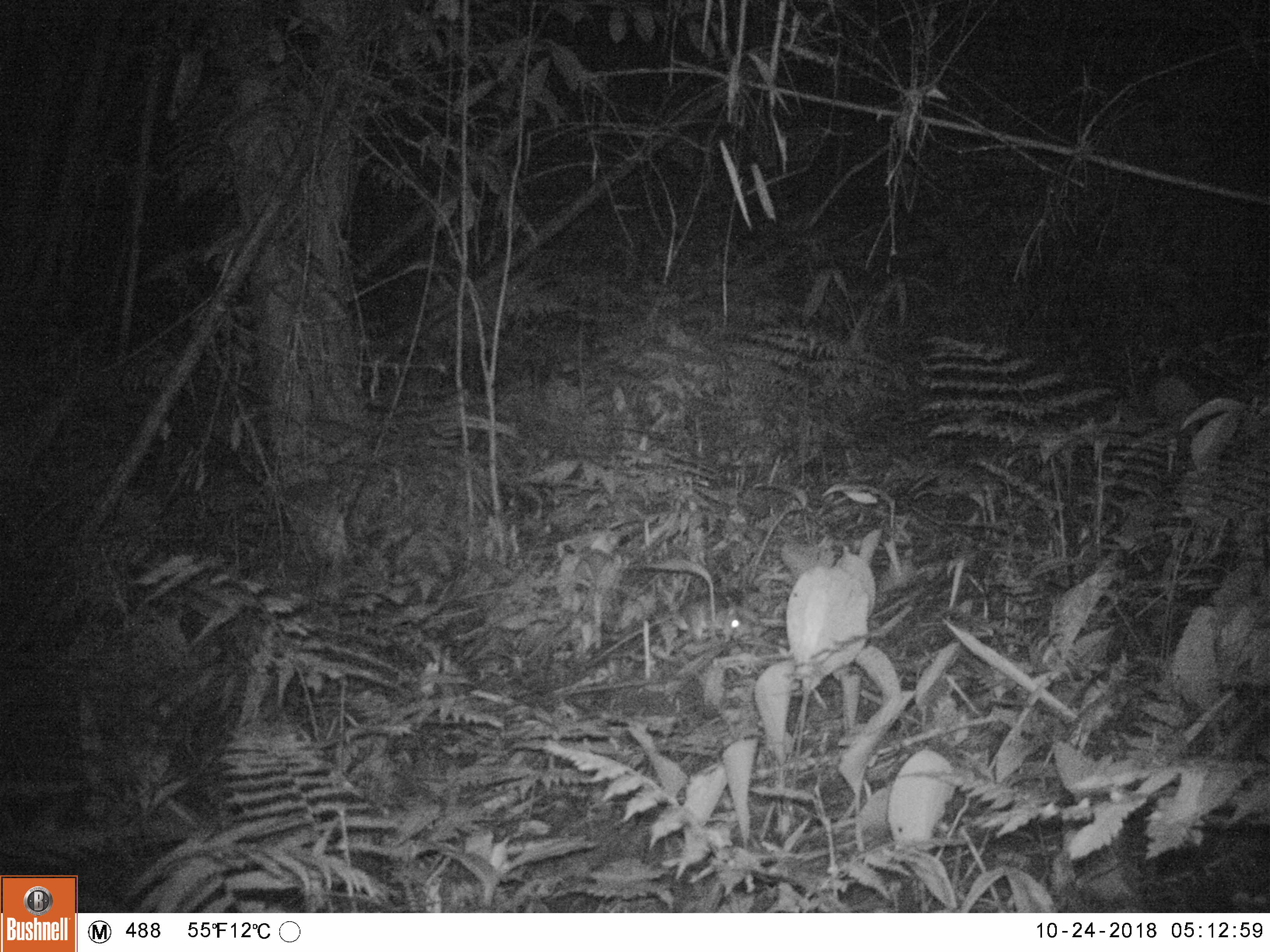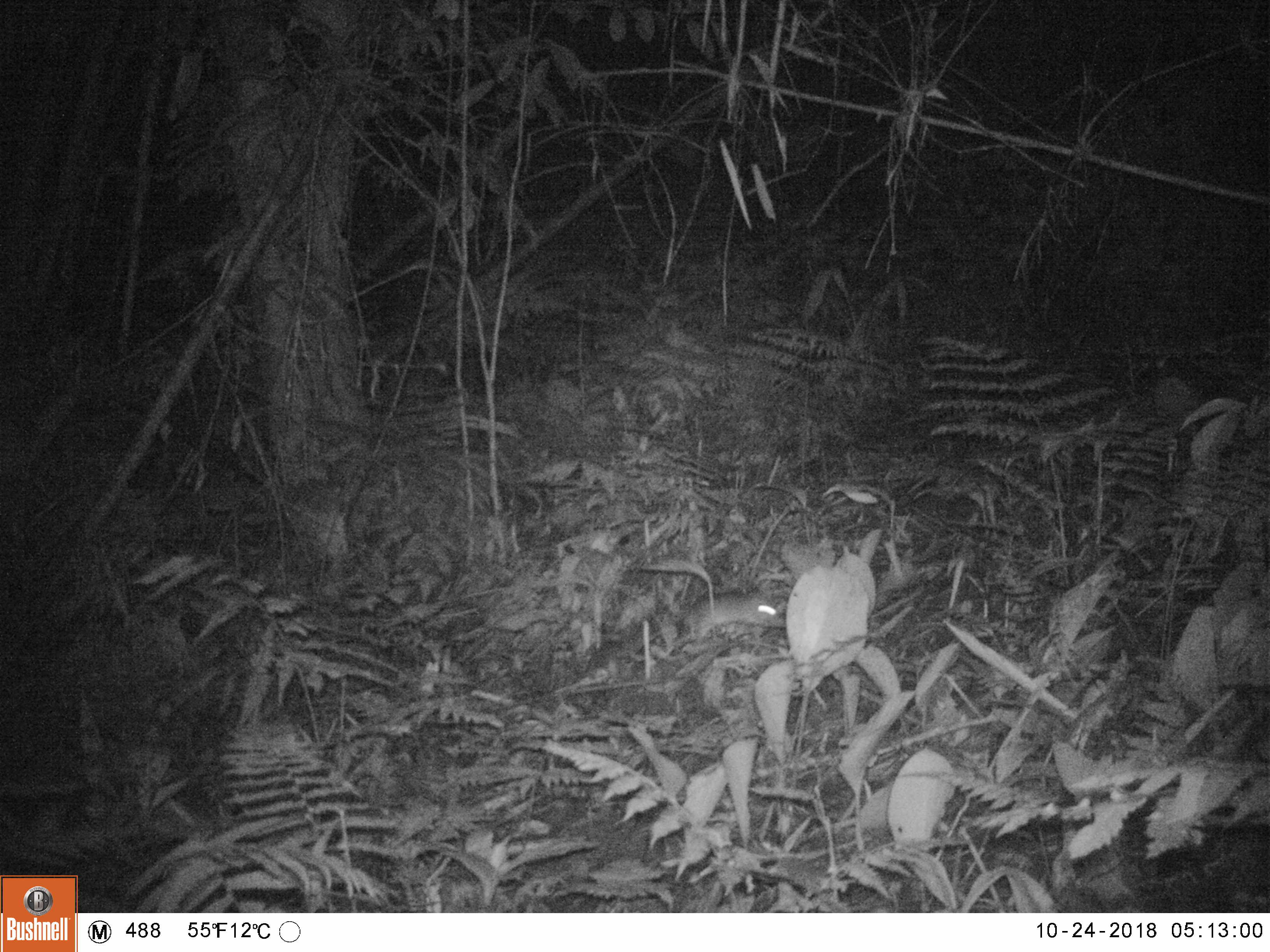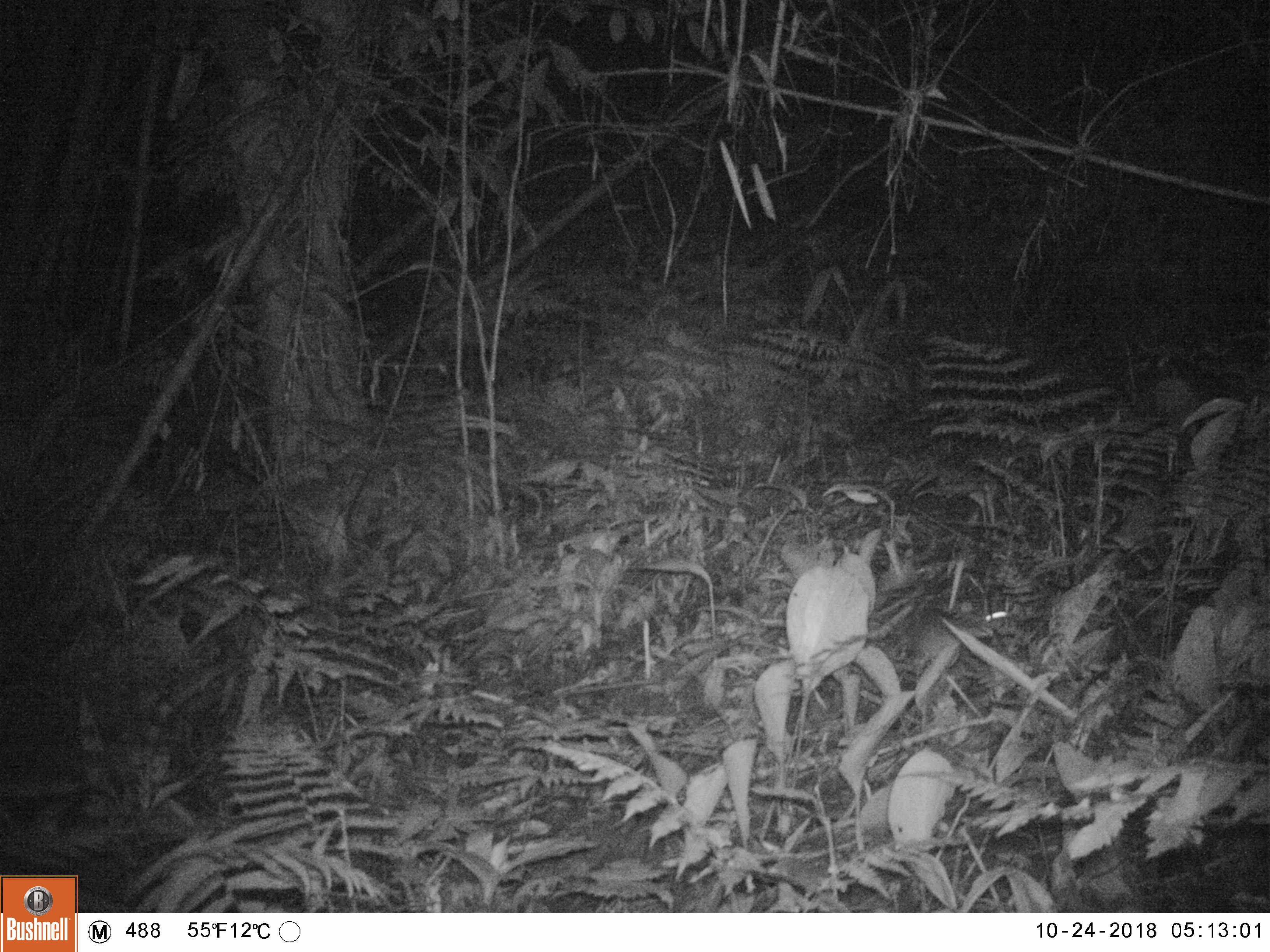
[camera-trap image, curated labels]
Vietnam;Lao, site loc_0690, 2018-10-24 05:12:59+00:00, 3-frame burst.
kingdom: Animalia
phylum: Chordata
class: Mammalia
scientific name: Mammalia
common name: mammal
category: unidentified small mammal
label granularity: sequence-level